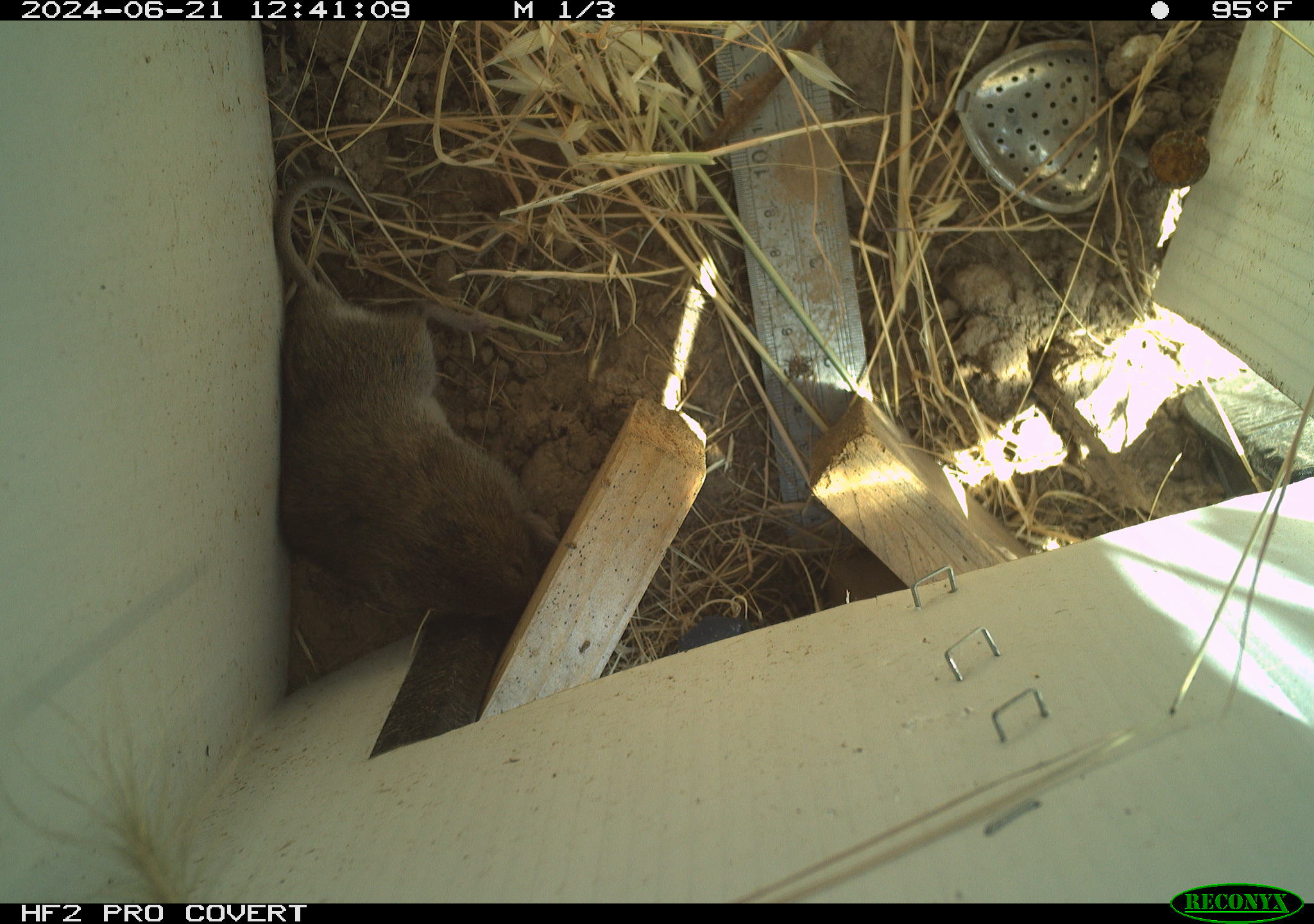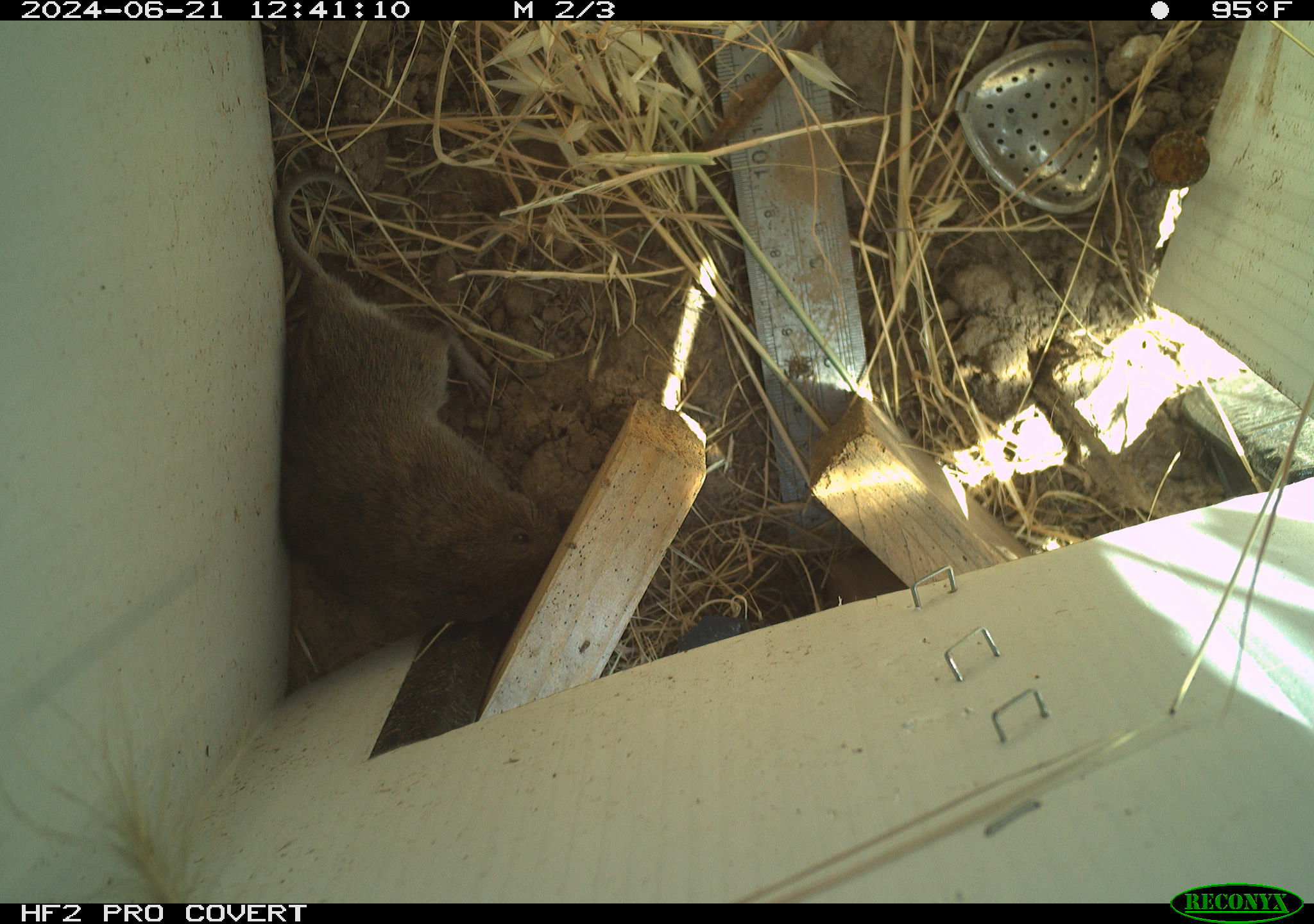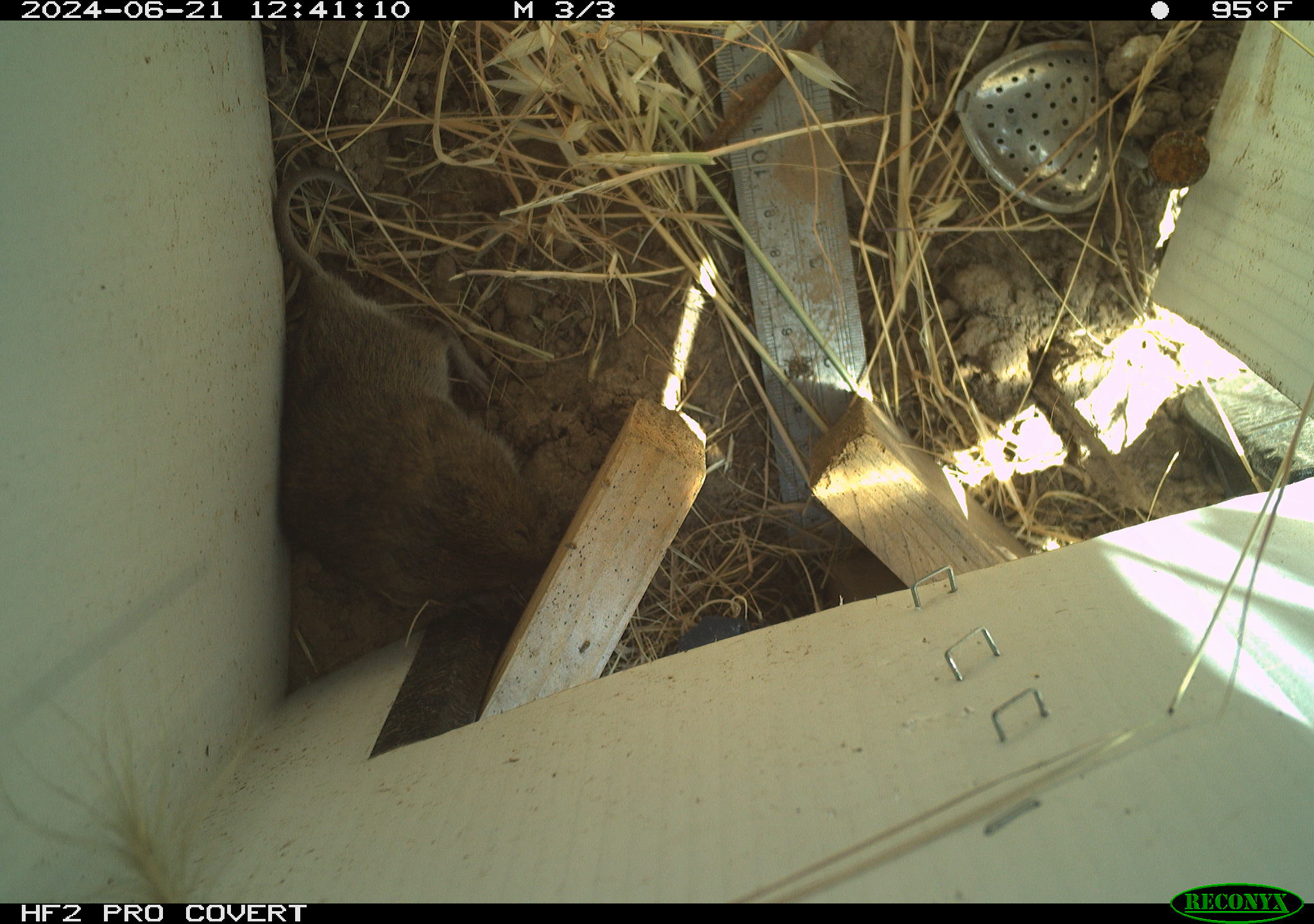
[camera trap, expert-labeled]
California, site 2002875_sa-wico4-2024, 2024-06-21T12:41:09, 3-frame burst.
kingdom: Animalia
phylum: Chordata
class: Mammalia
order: Rodentia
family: Cricetidae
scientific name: Arvicolinae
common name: voles, lemmings, and muskrats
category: arvicolinae subfamily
Arvicolinae subfamily (voles, lemmings, and muskrats) (Arvicolinae).